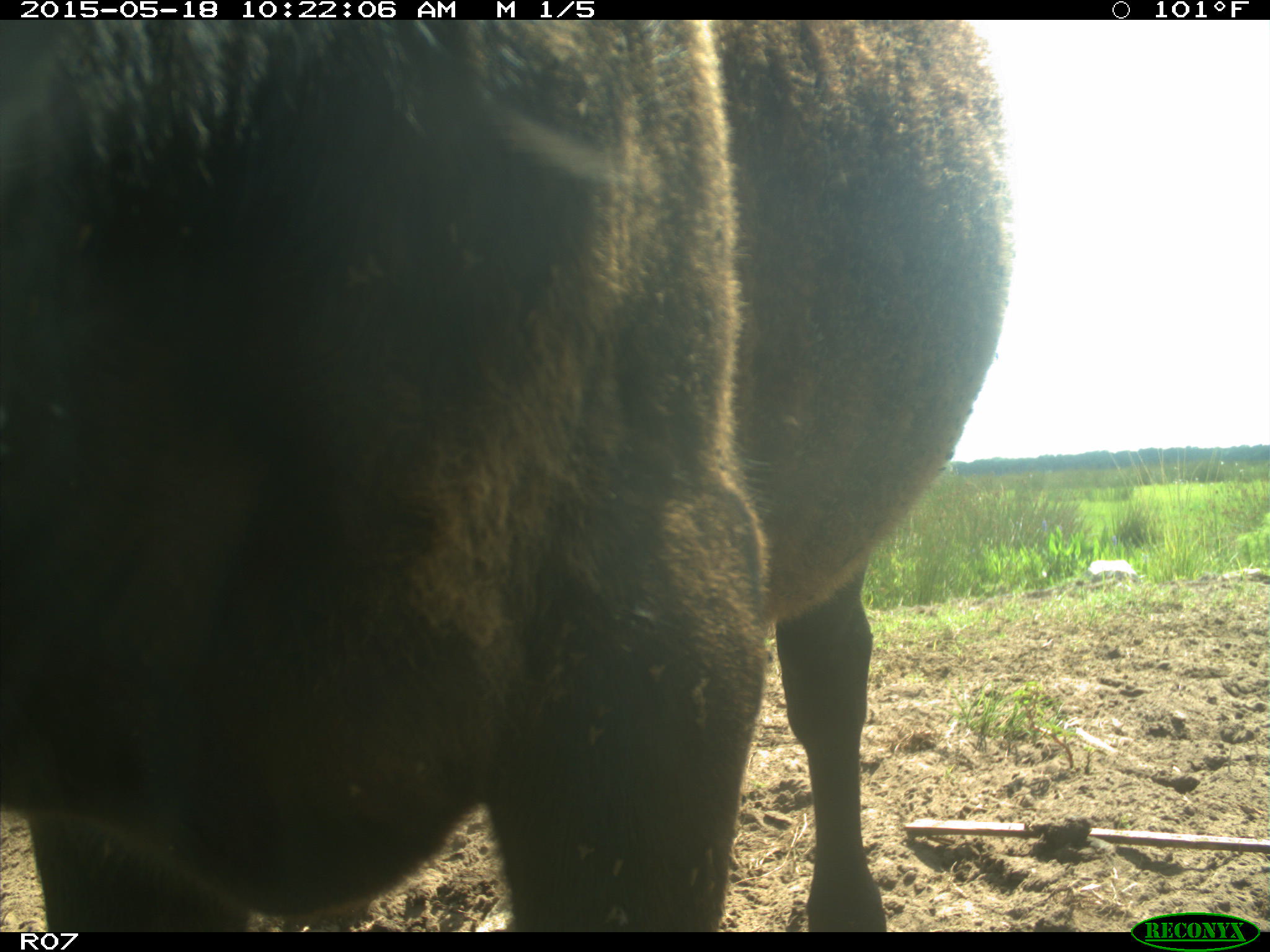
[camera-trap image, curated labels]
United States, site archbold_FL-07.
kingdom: Animalia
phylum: Chordata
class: Mammalia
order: Artiodactyla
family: Bovidae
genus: Bos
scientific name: Bos taurus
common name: domestic cow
Bos taurus (domestic cow).